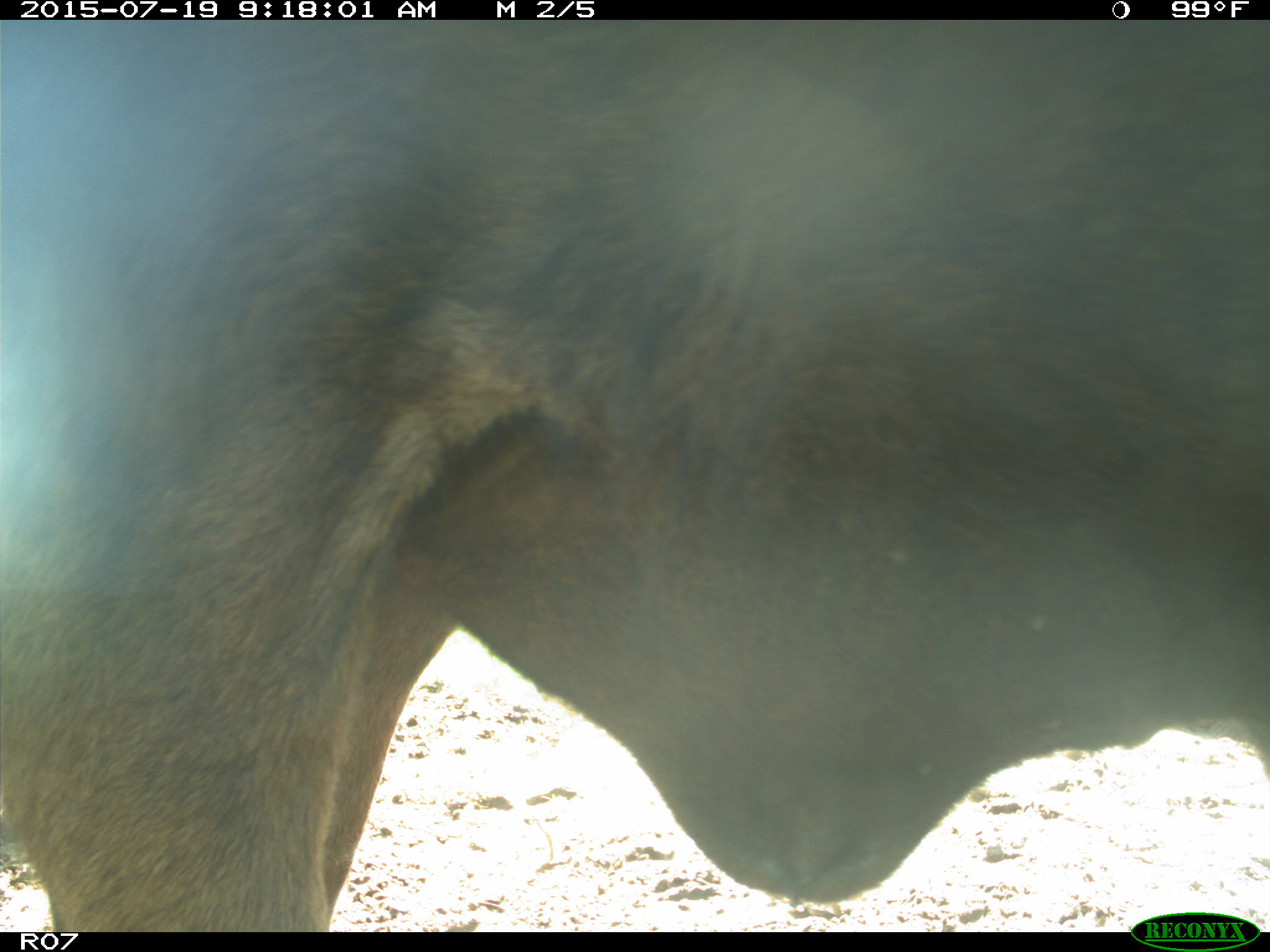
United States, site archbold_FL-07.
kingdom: Animalia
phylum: Chordata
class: Mammalia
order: Artiodactyla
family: Bovidae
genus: Bos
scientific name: Bos taurus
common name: domestic cow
Bos taurus (domestic cow).